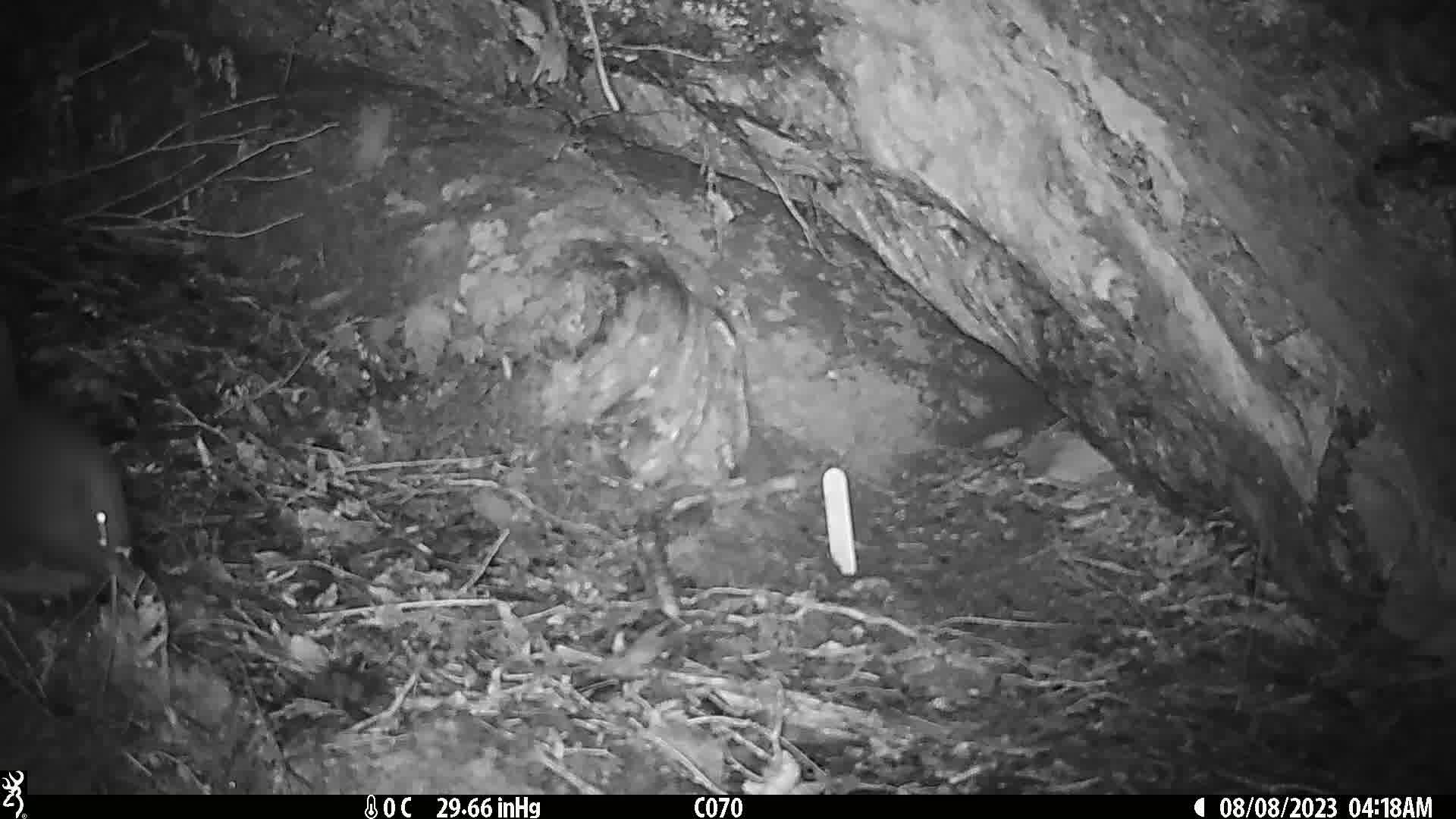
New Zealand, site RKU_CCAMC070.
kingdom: Animalia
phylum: Chordata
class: Aves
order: Apterygiformes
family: Apterygidae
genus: Apteryx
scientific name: Apteryx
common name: kiwi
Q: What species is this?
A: Kiwi (Apteryx).